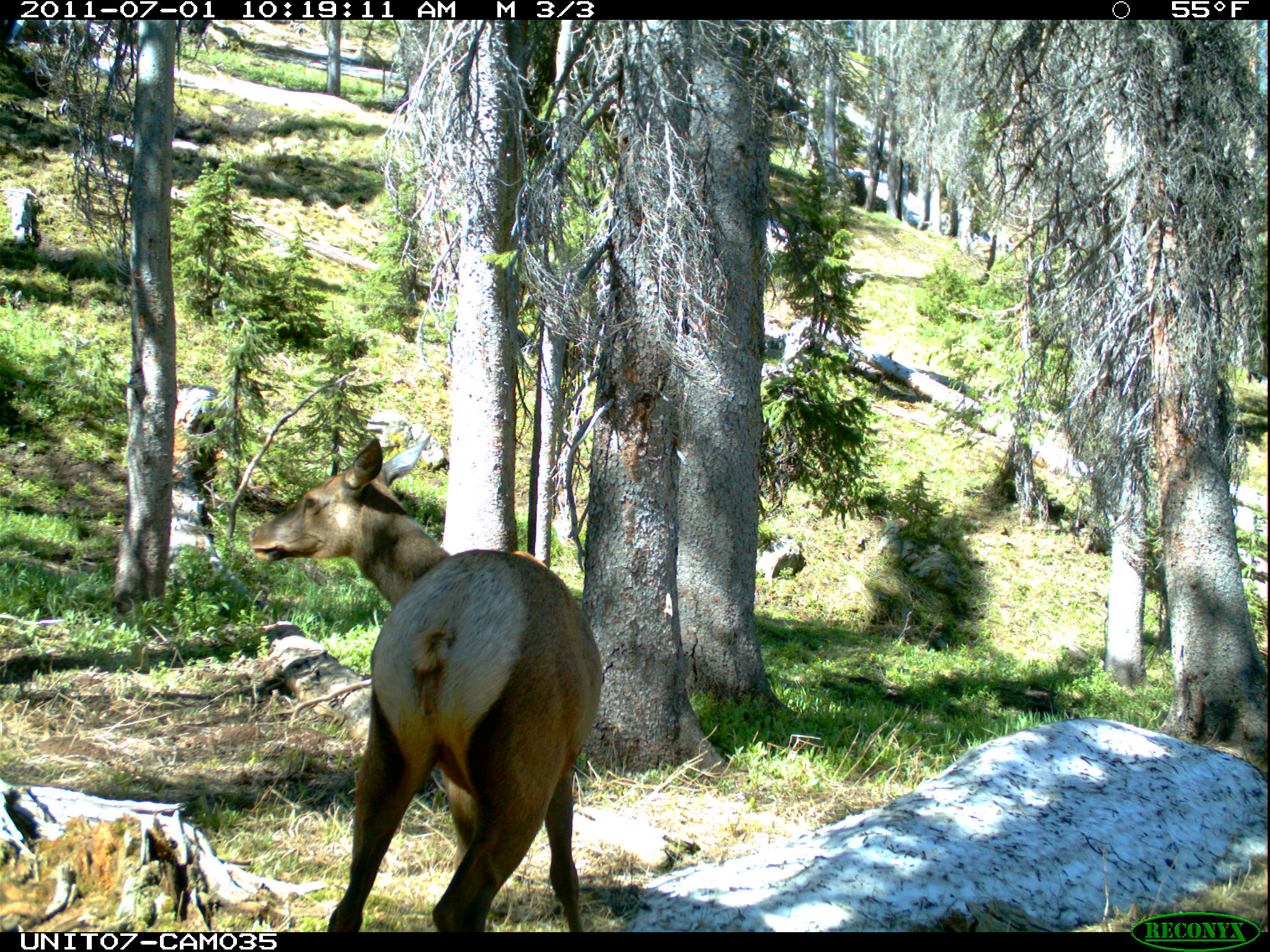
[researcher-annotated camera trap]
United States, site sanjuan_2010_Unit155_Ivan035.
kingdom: Animalia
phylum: Chordata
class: Mammalia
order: Artiodactyla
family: Cervidae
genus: Cervus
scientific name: Cervus elaphus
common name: red deer